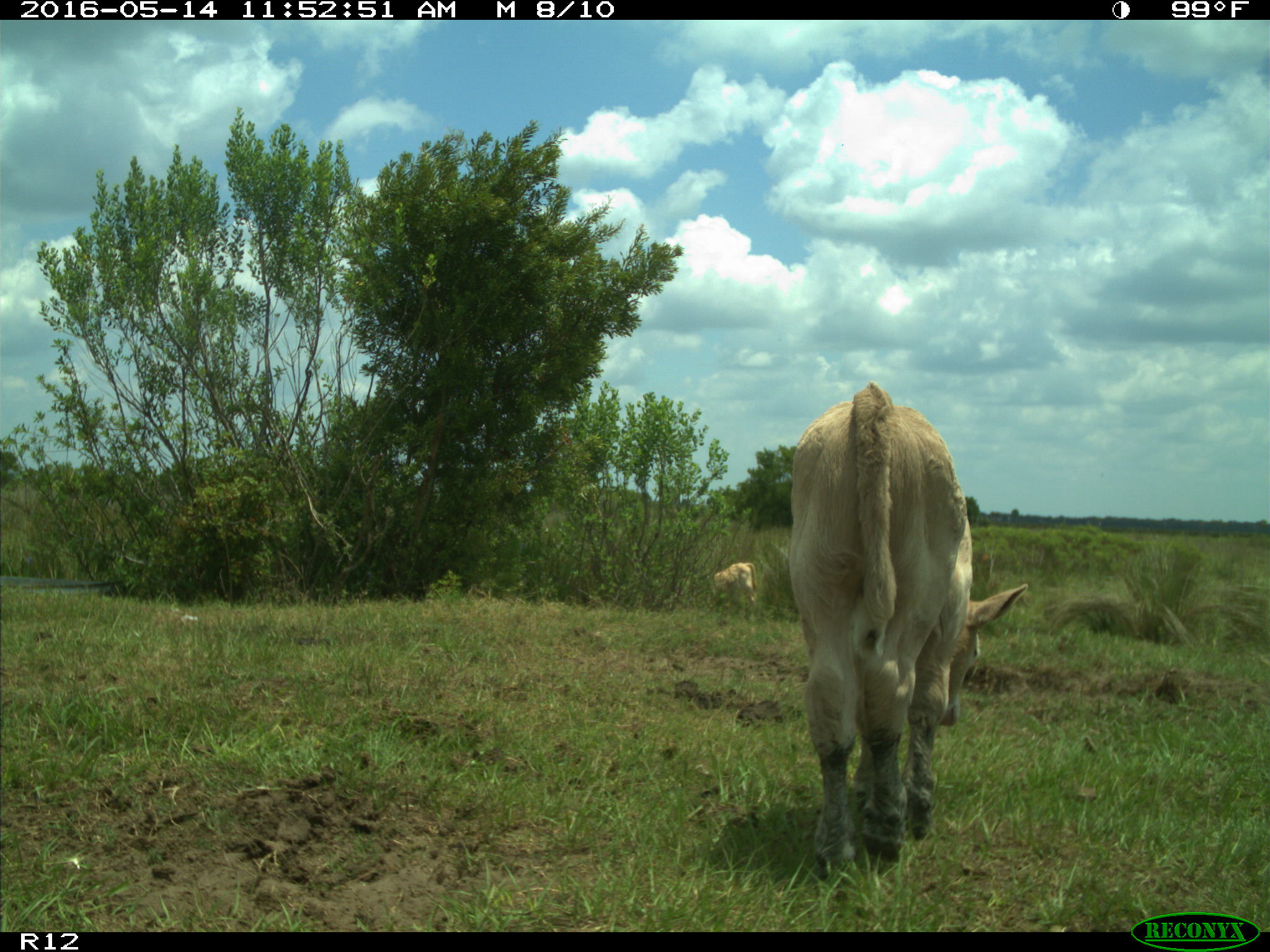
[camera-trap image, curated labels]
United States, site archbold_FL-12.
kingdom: Animalia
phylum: Chordata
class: Mammalia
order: Artiodactyla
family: Bovidae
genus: Bos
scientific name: Bos taurus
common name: domestic cow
Bos taurus (domestic cow).